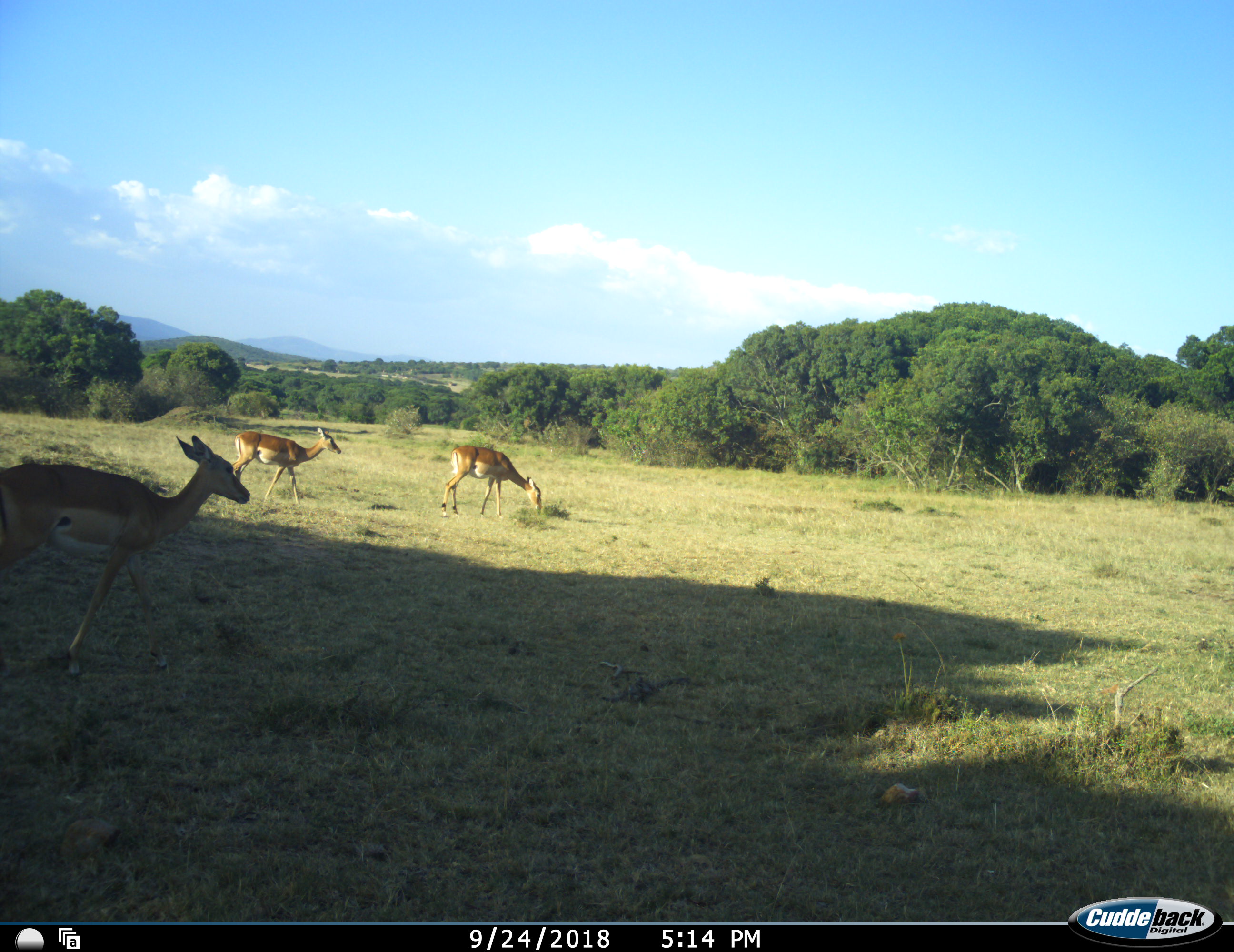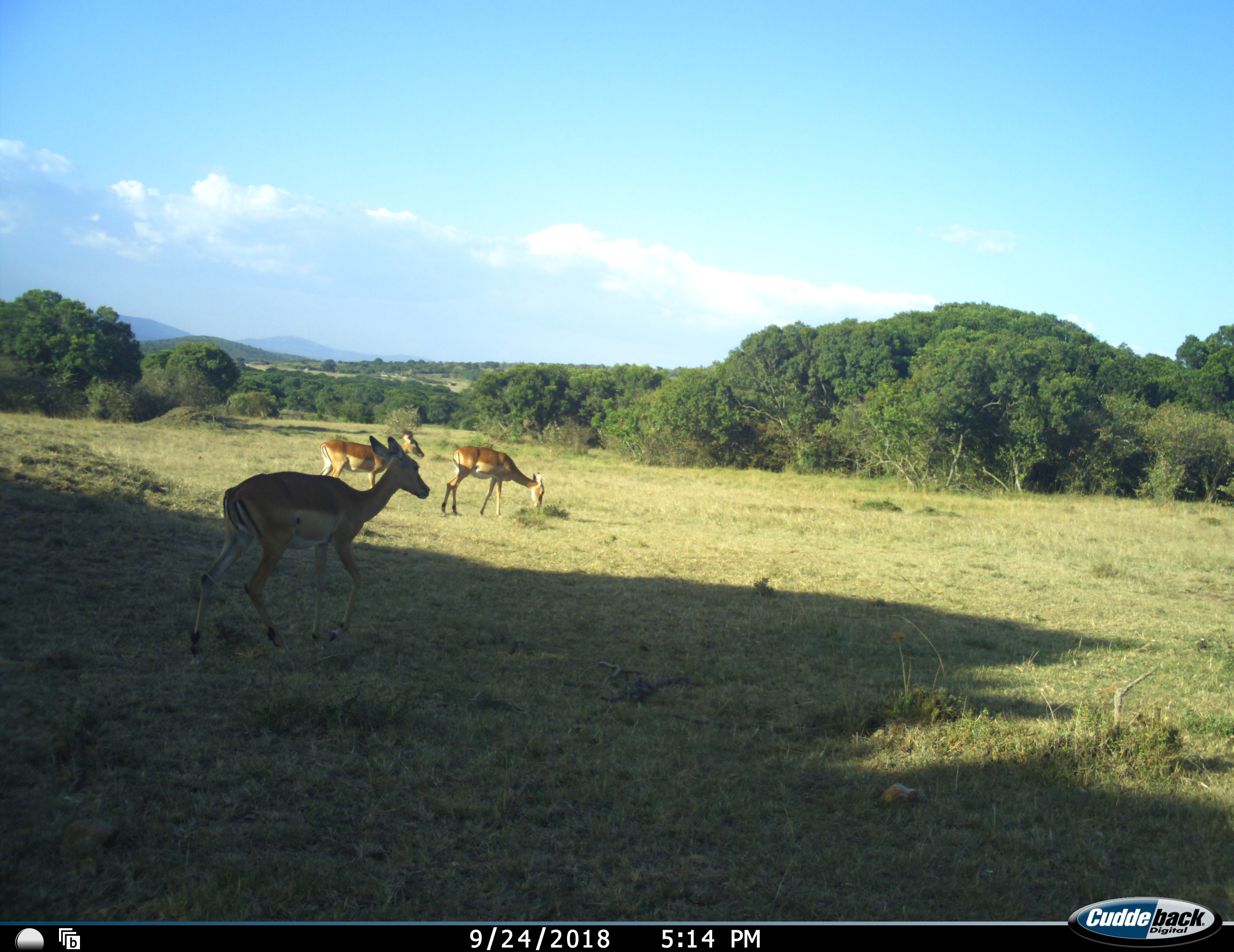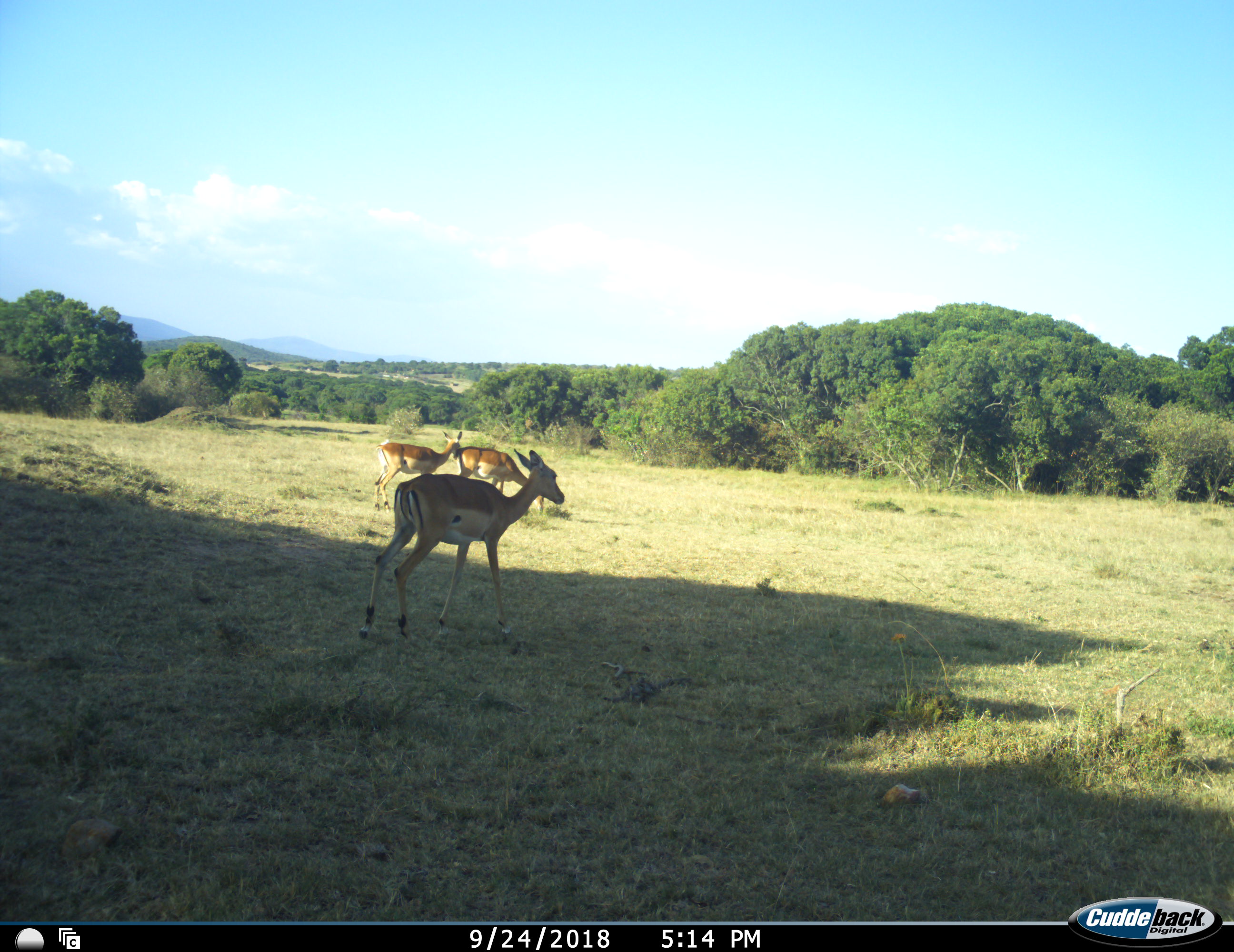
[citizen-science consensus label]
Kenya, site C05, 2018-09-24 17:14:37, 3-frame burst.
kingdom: Animalia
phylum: Chordata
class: Mammalia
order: Artiodactyla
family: Bovidae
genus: Aepyceros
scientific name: Aepyceros melampus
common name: impala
Impala (Aepyceros melampus), count 3. Behavior (volunteer vote fractions): standing 25%, resting 0%, moving 75%, interacting 0%. Young present (vote fraction): 0%. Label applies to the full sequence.